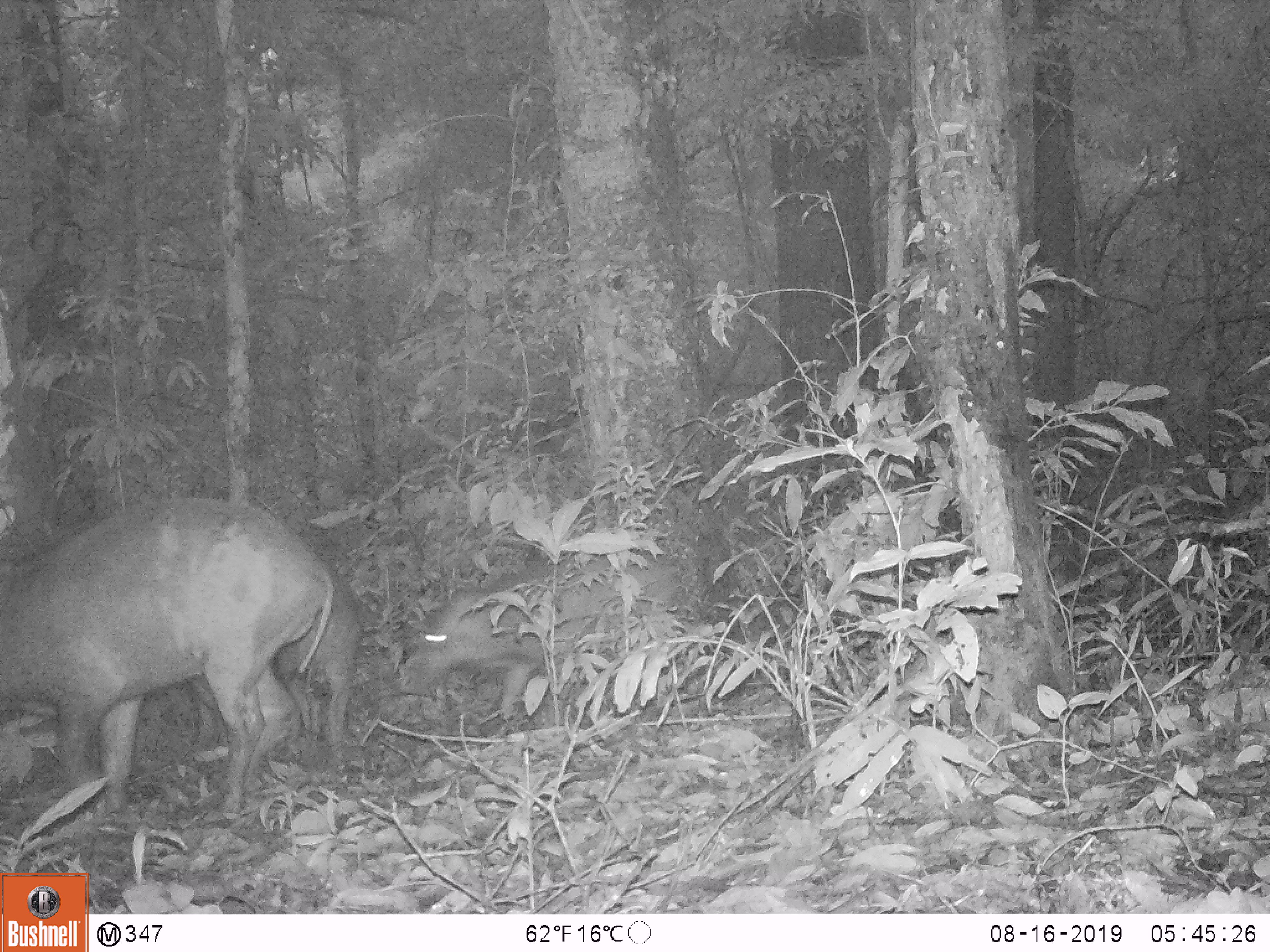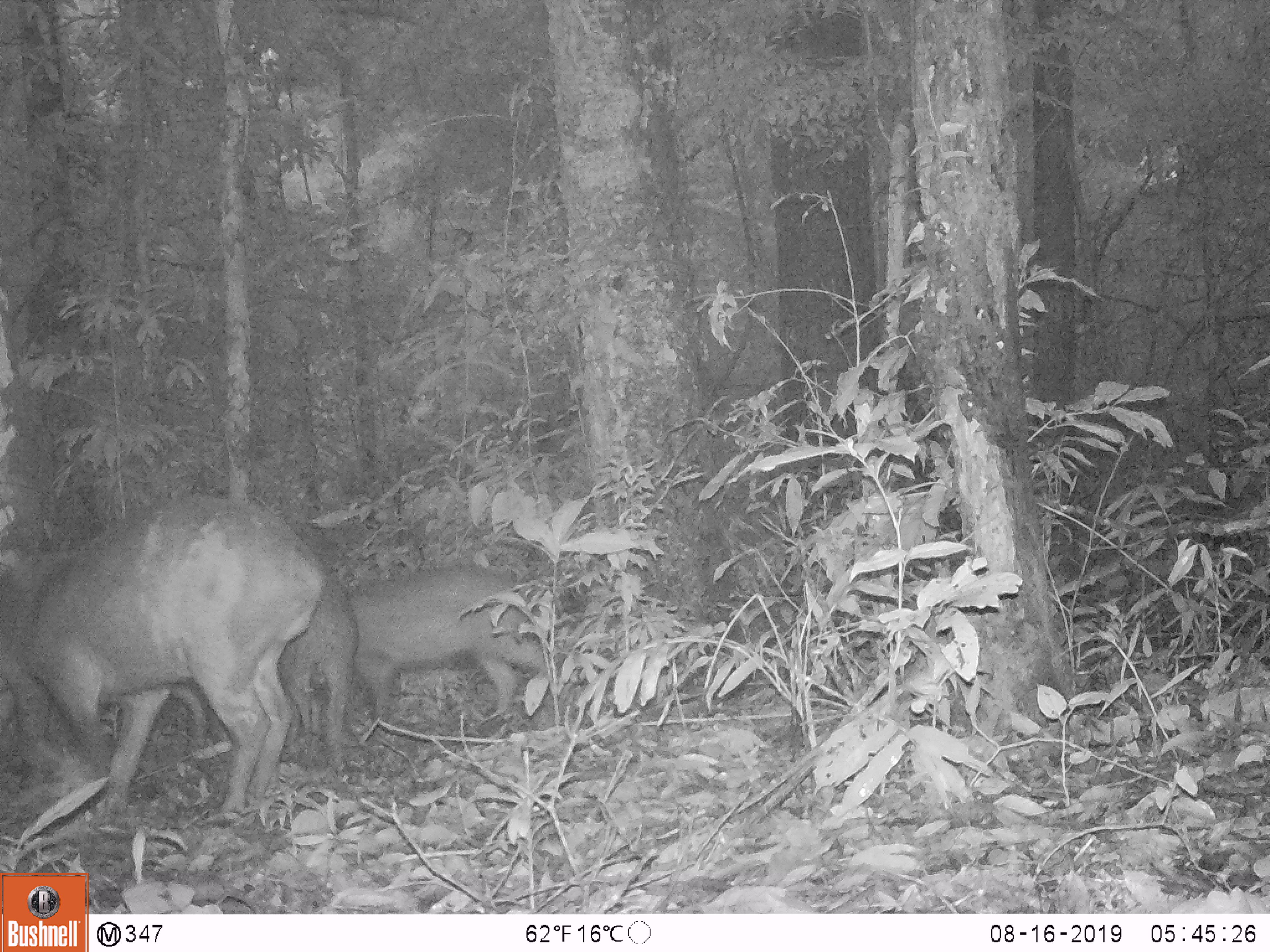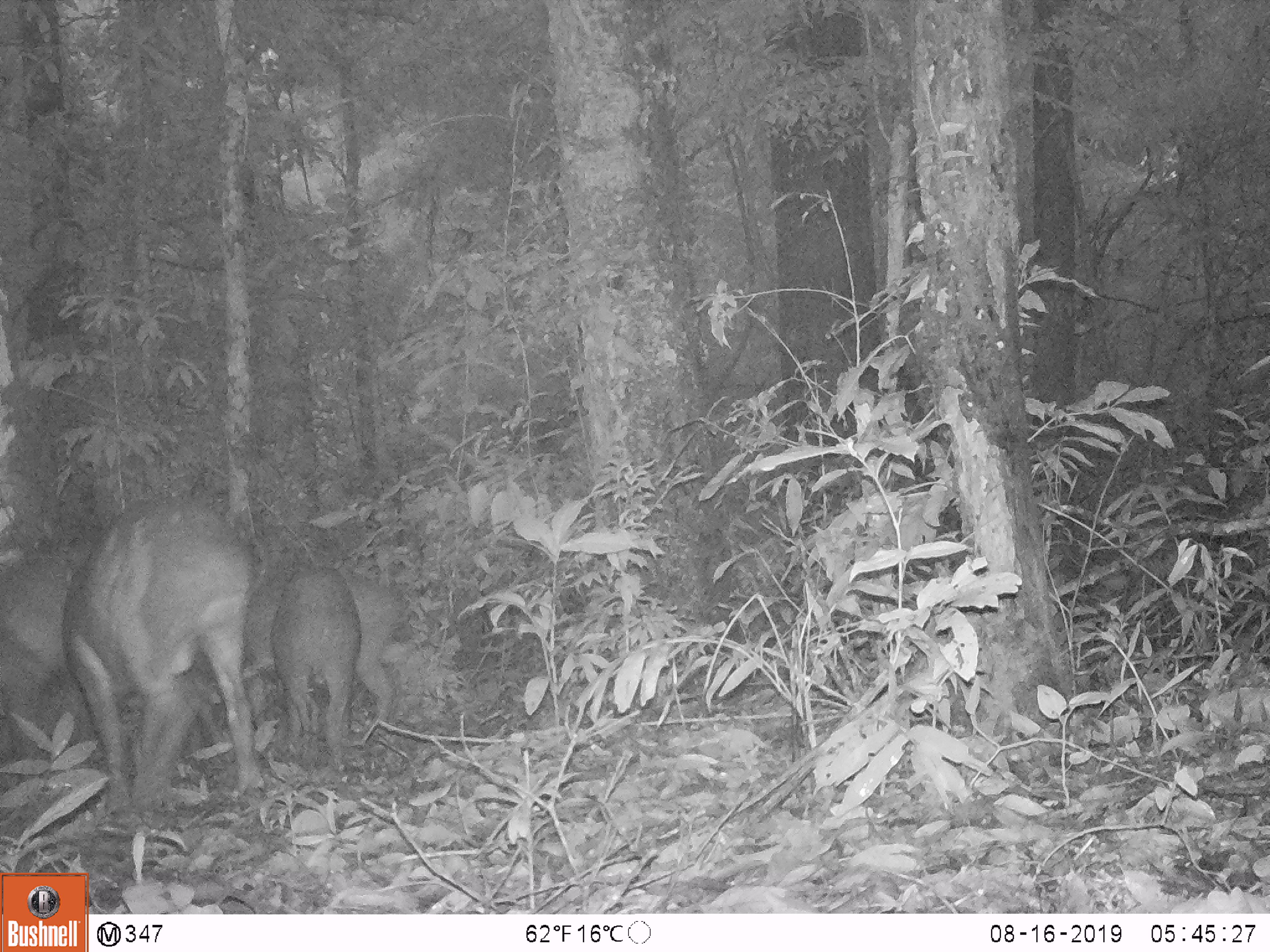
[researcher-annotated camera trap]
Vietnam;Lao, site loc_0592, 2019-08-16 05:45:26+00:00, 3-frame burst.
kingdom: Animalia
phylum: Chordata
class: Mammalia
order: Artiodactyla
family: Suidae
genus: Sus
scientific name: Sus scrofa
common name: eurasian wild pig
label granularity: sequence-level